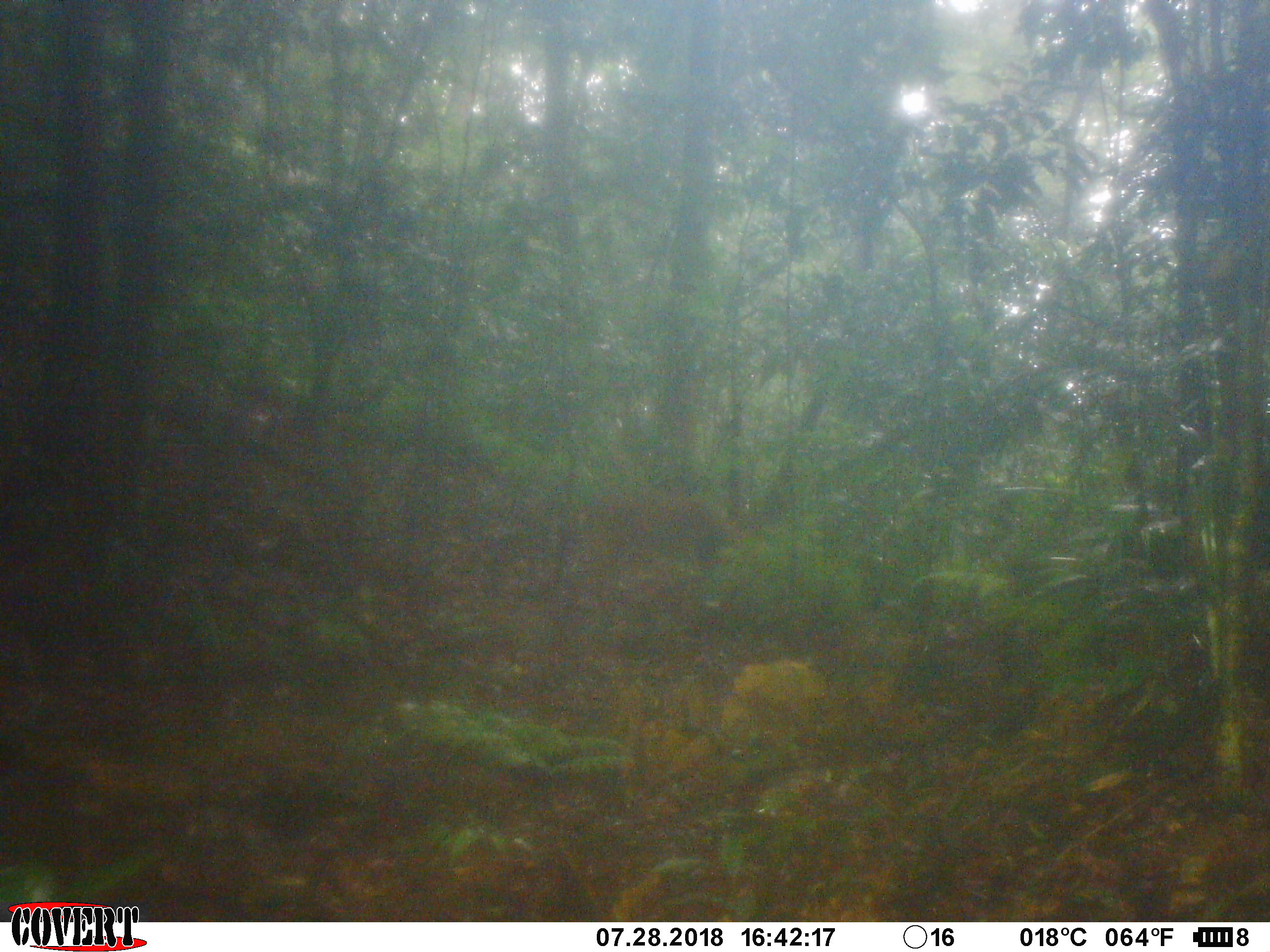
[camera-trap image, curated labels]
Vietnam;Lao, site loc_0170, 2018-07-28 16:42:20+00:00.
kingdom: Animalia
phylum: Chordata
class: Mammalia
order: Artiodactyla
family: Cervidae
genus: Muntiacus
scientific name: Muntiacus vuquangensis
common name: large-antlered muntjac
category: large antlered muntjac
Large antlered muntjac (large-antlered muntjac) (Muntiacus vuquangensis). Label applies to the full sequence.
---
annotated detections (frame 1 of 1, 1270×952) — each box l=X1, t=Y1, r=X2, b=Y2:
large antlered muntjac: l=582, t=490, r=745, b=597